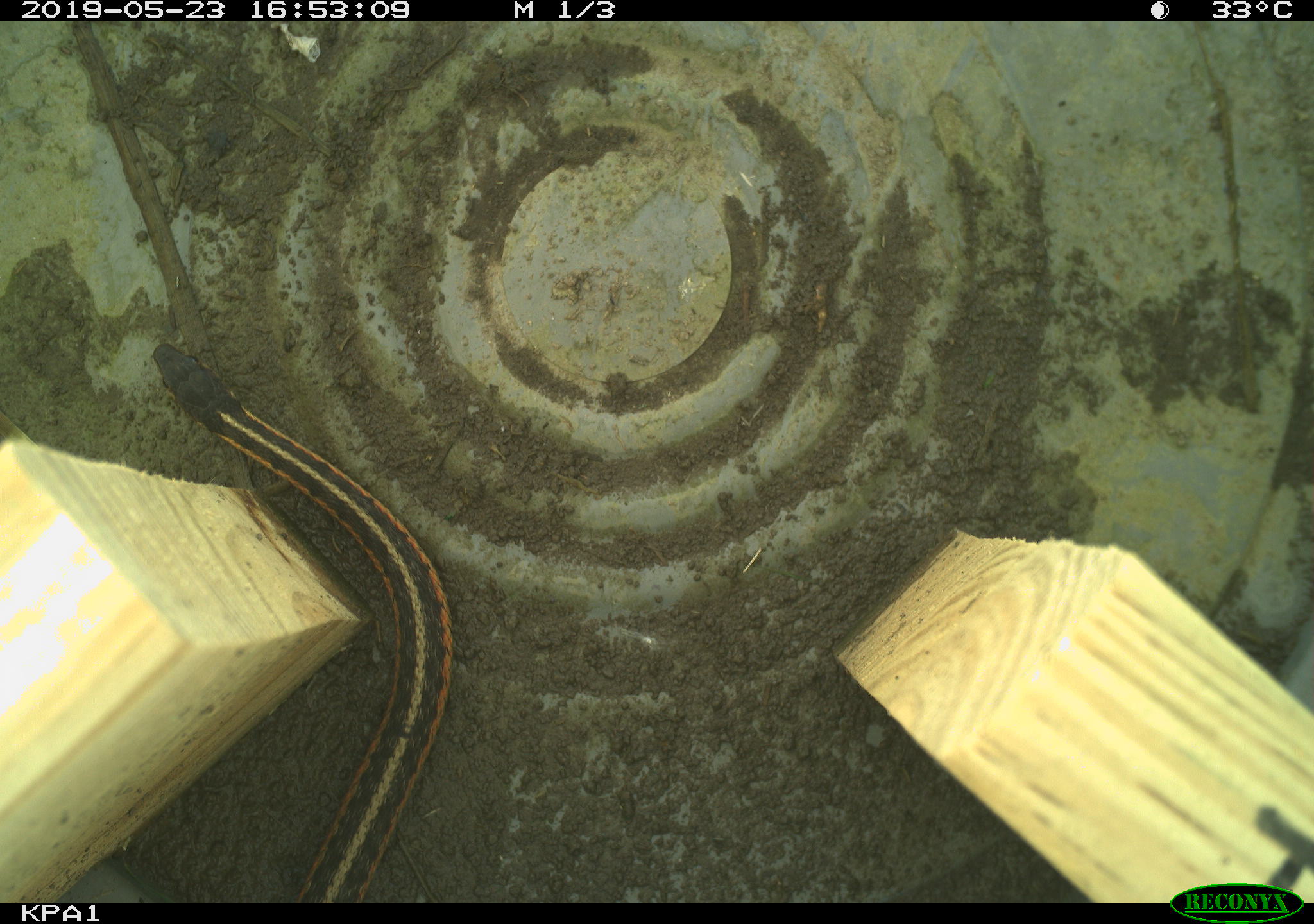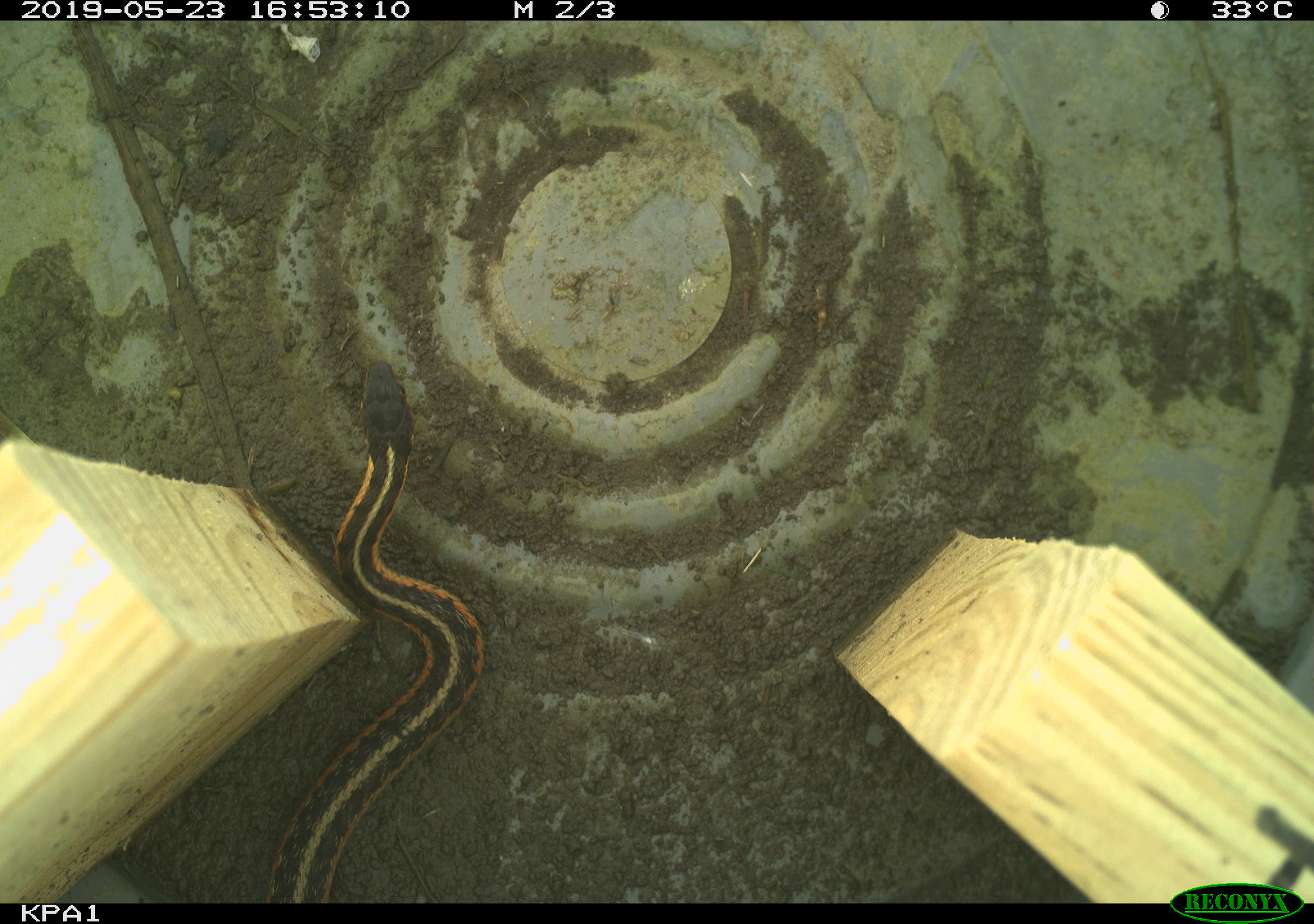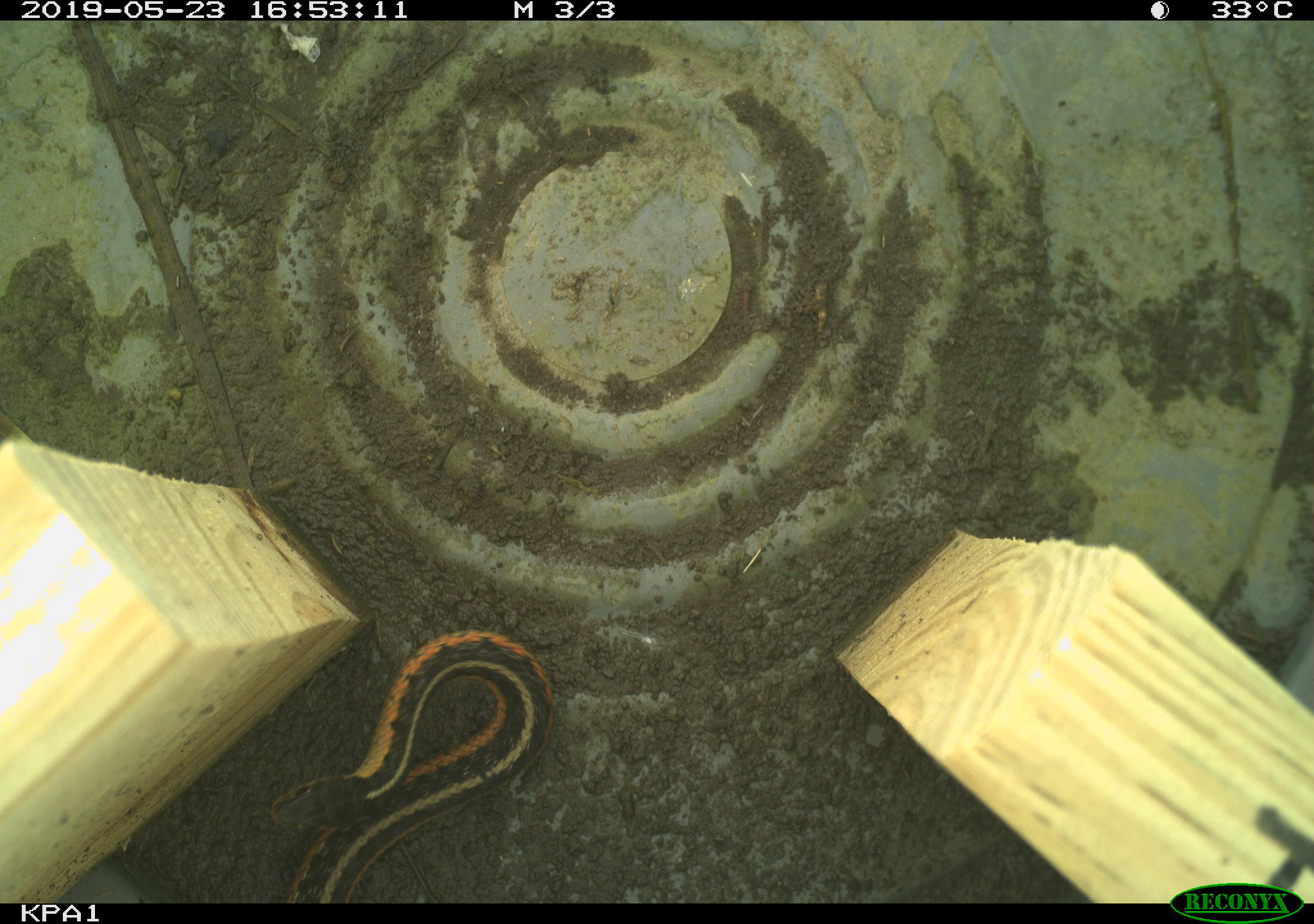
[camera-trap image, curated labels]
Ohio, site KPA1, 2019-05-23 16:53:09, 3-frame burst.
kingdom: Animalia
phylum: Chordata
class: Reptilia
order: Squamata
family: Colubridae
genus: Thamnophis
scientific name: Thamnophis sirtalis sirtalis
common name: eastern gartersnake